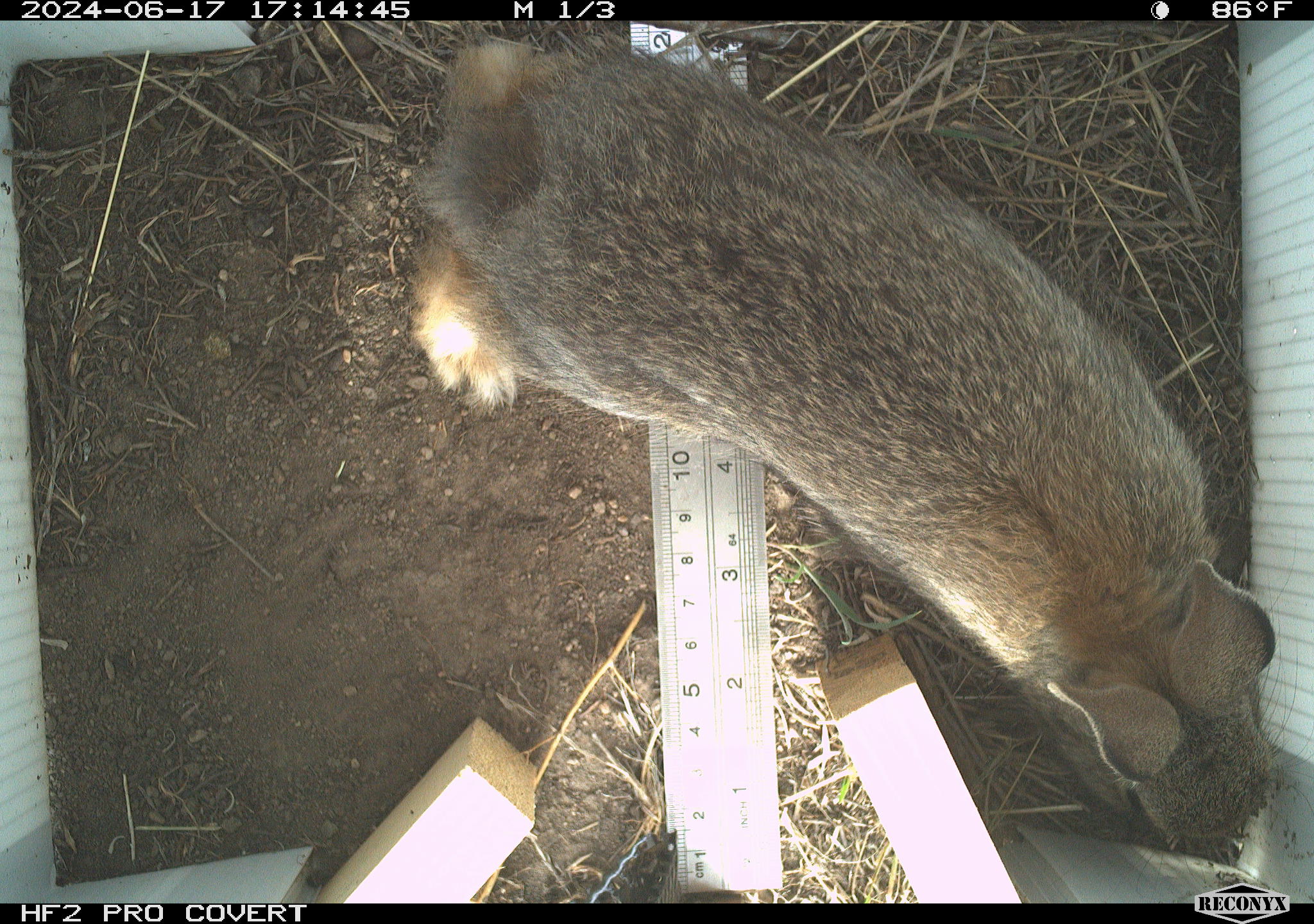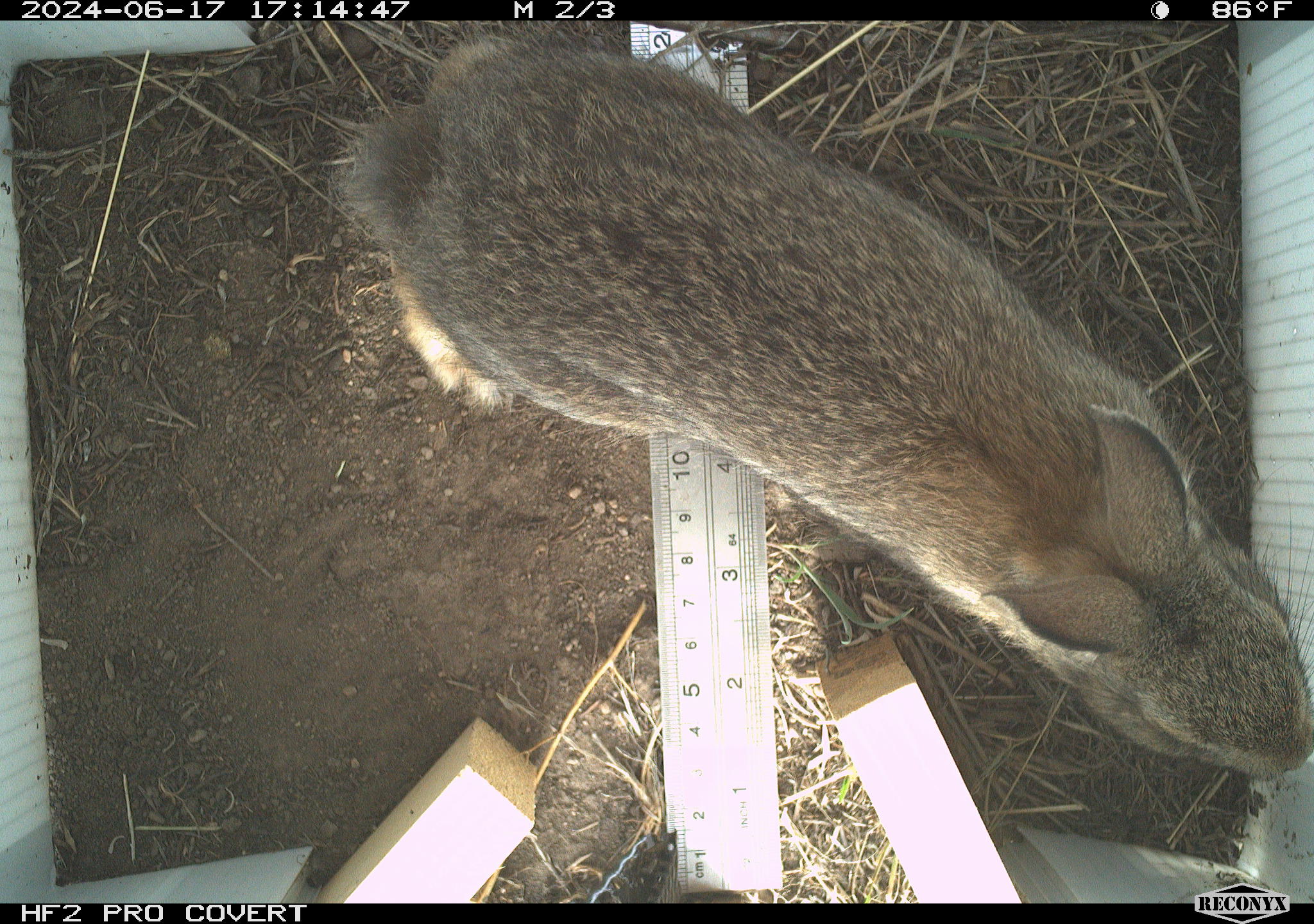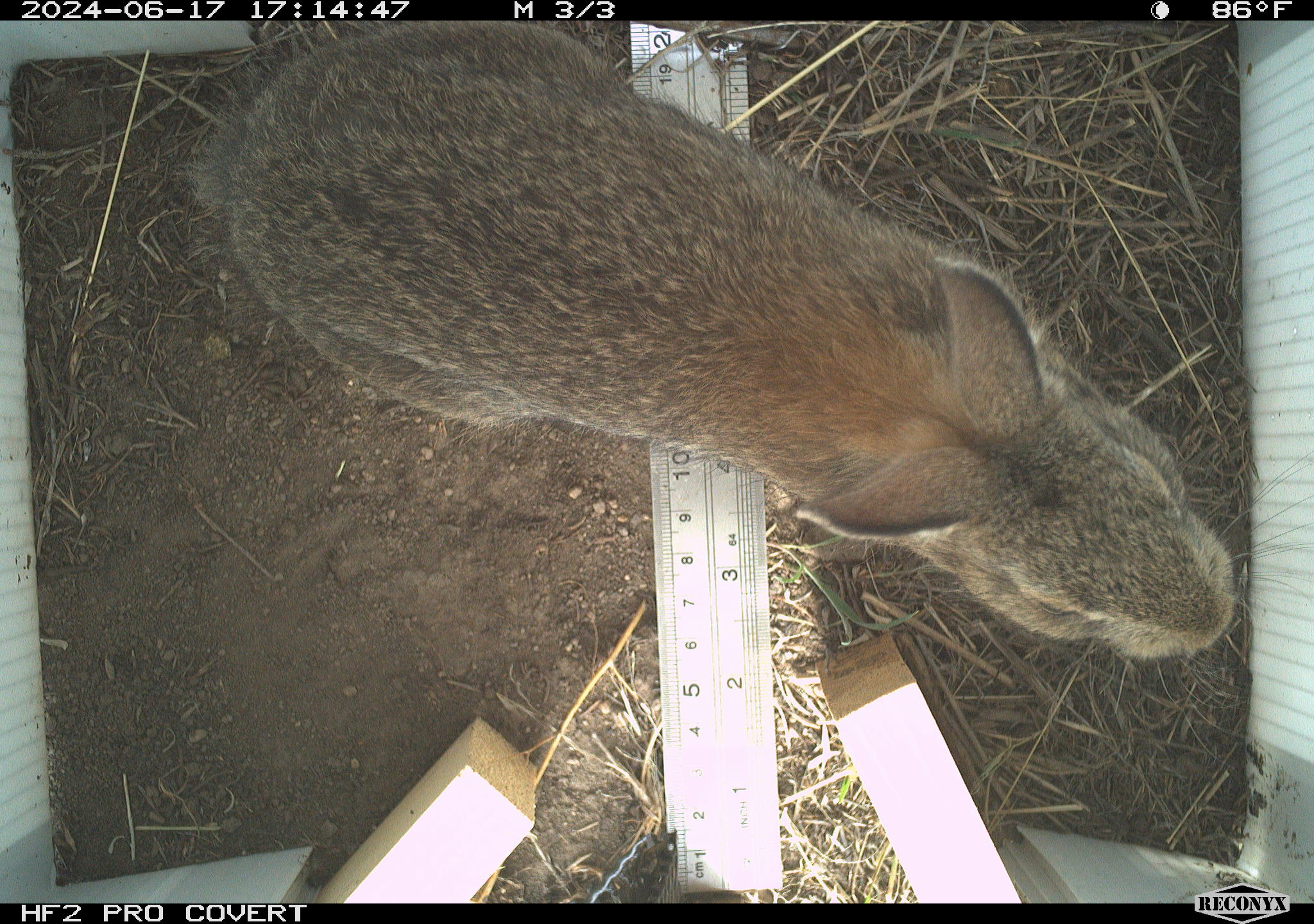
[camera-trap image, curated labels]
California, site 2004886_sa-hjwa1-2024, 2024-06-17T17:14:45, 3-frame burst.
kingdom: Animalia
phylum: Chordata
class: Mammalia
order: Lagomorpha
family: Leporidae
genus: Sylvilagus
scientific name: Sylvilagus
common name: cottontail rabbits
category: sylvilagus species